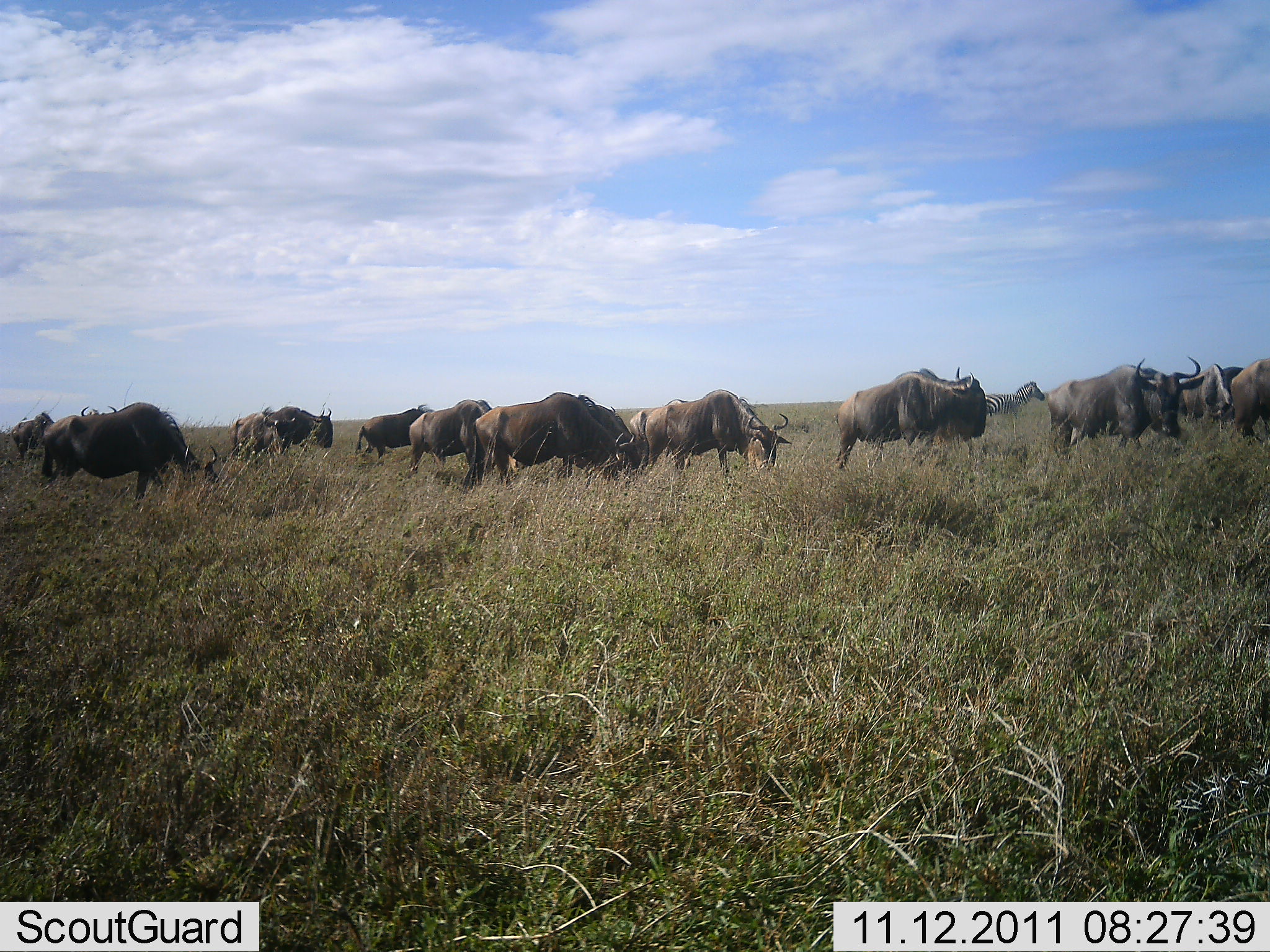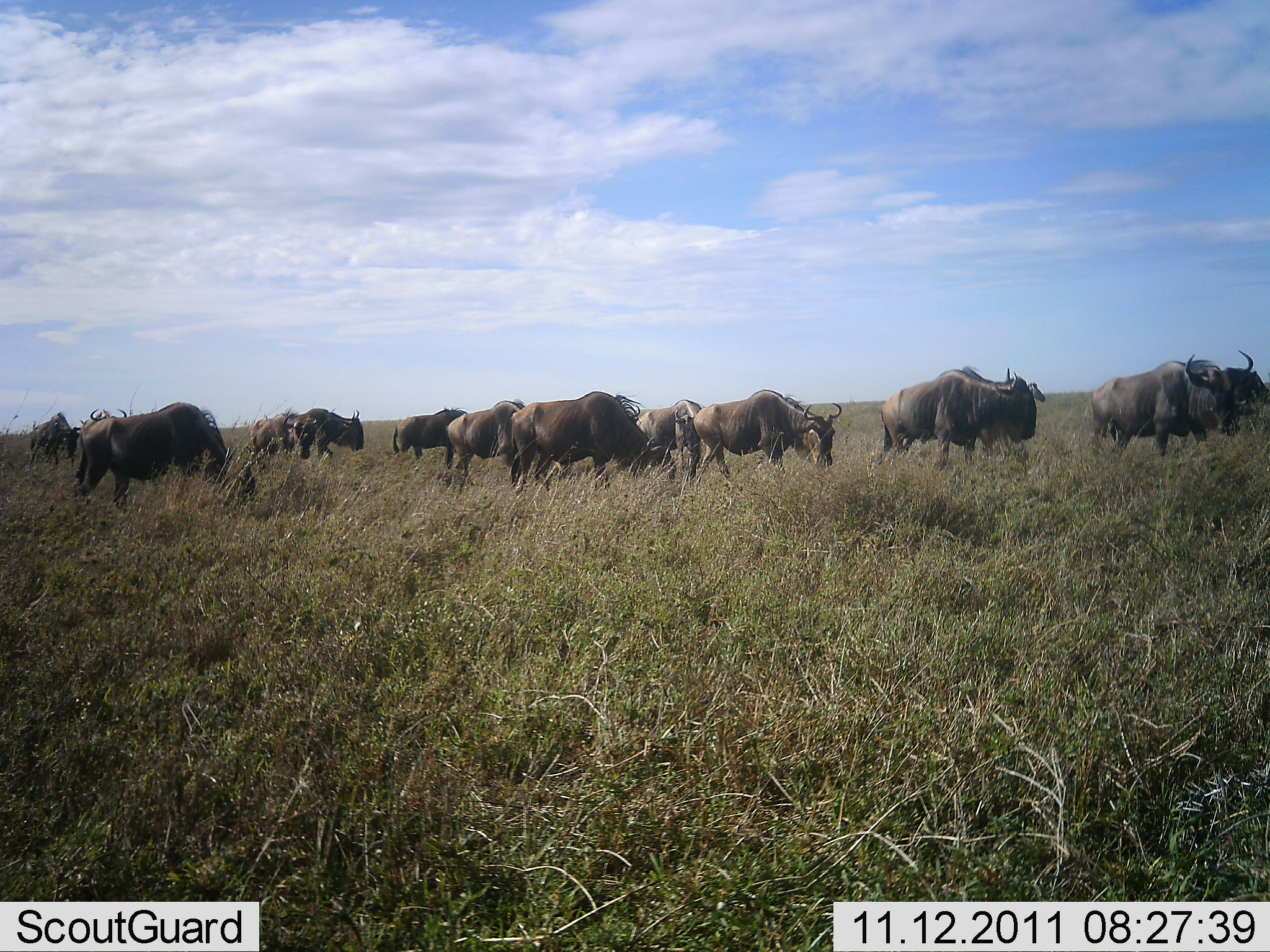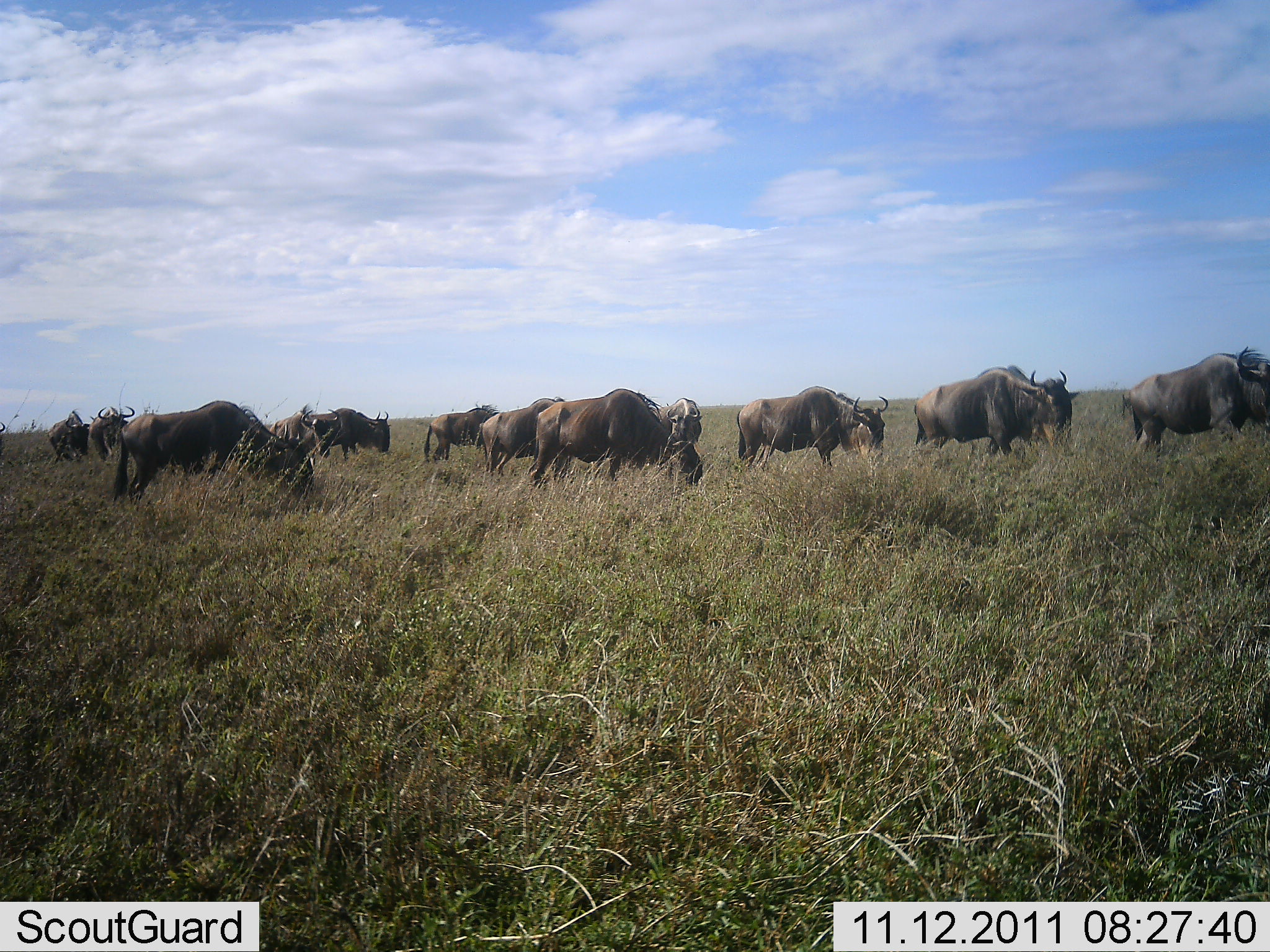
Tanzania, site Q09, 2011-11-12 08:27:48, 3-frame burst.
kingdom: Animalia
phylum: Chordata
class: Mammalia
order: Artiodactyla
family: Bovidae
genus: Connochaetes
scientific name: Connochaetes taurinus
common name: blue wildebeest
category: wildebeest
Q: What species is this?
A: Wildebeest (blue wildebeest) (Connochaetes taurinus).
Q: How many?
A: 11-50.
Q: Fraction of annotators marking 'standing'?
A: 10%.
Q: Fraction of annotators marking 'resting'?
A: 10%.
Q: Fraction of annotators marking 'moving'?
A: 90%.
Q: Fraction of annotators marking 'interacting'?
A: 0%.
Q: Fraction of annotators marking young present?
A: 0%.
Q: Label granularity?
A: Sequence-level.